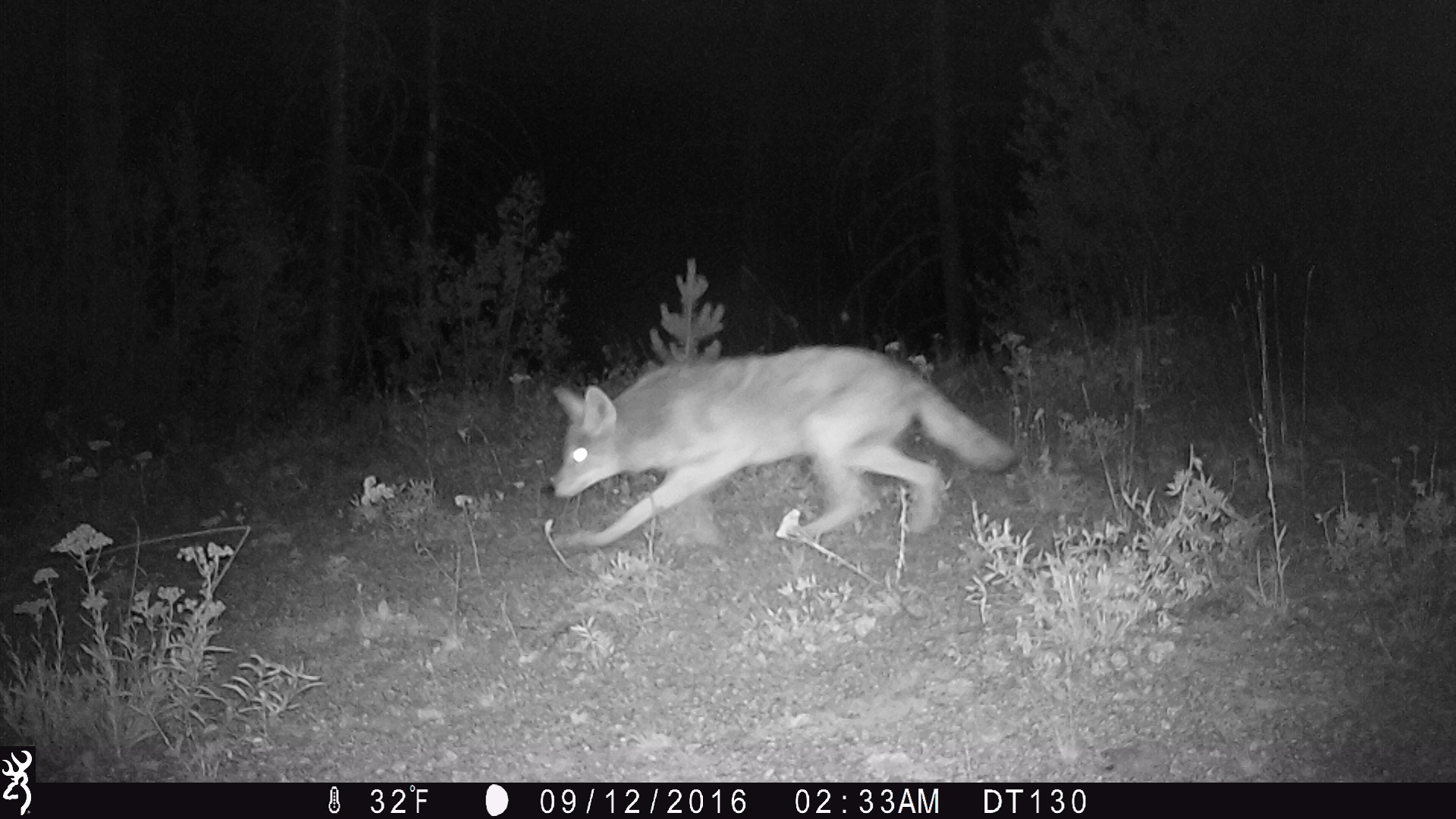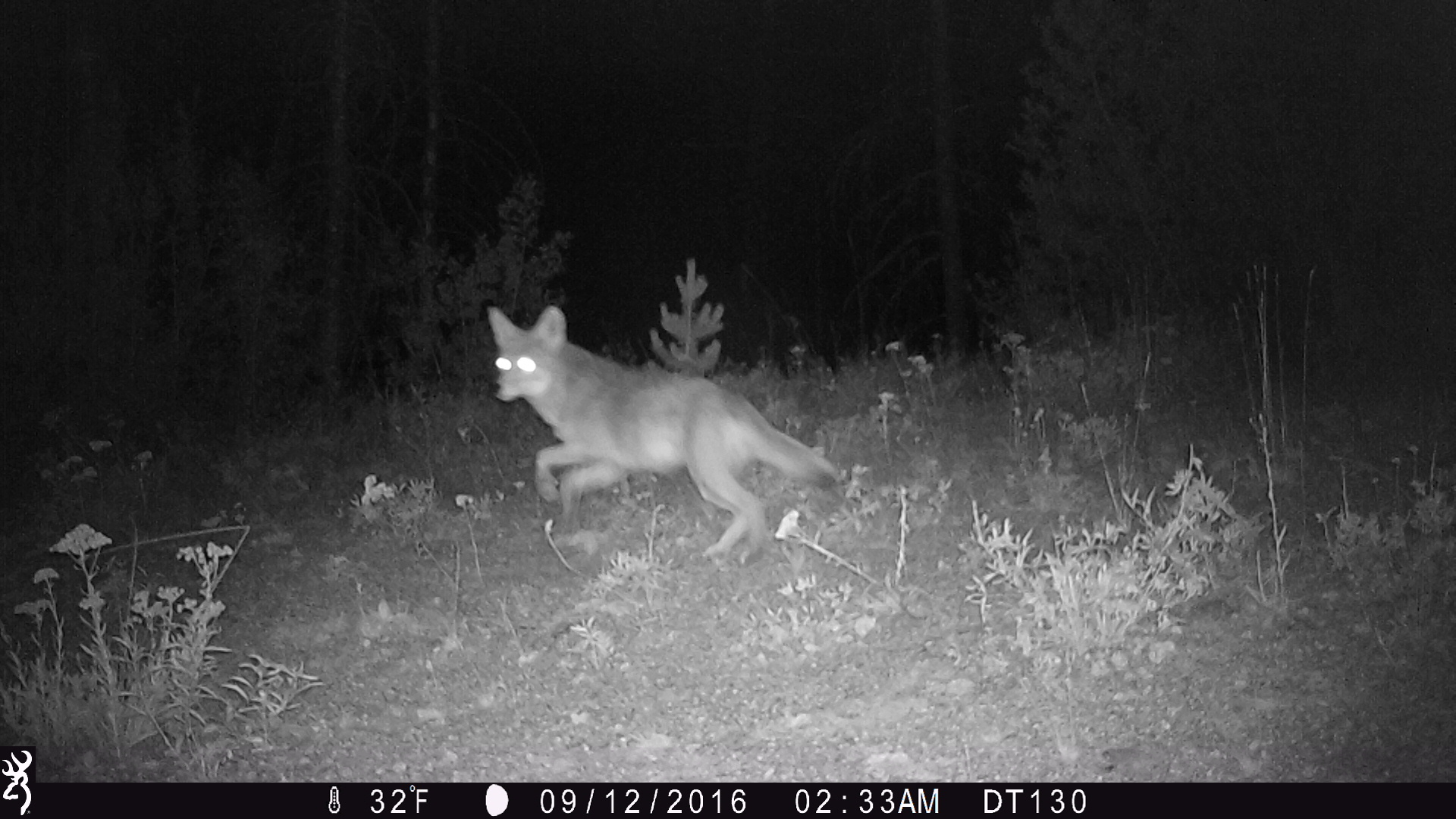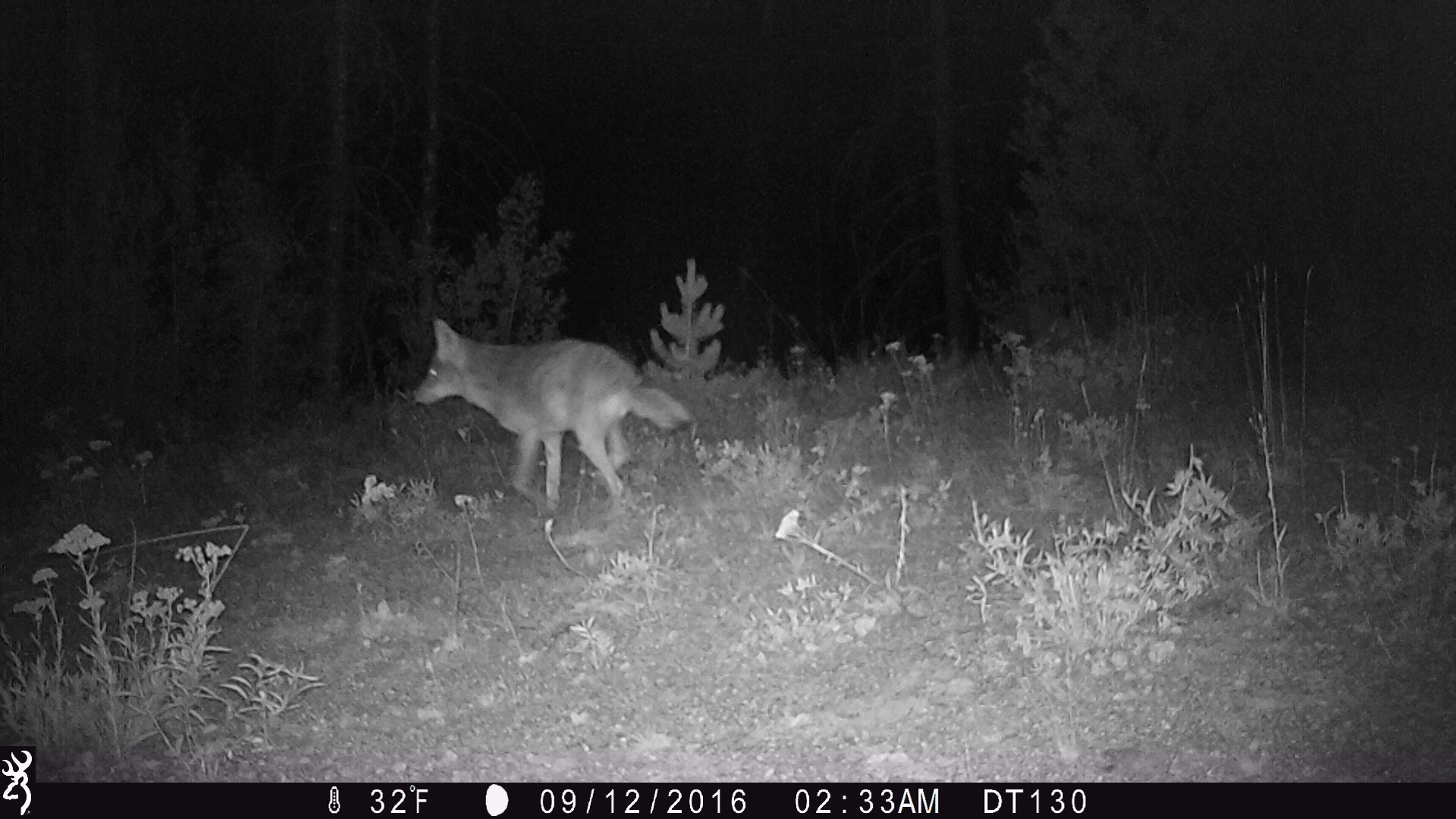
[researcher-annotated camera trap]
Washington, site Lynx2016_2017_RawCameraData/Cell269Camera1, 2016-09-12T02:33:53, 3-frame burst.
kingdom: Animalia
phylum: Chordata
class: Mammalia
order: Carnivora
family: Canidae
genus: Canis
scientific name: Canis latrans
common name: coyote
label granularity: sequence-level